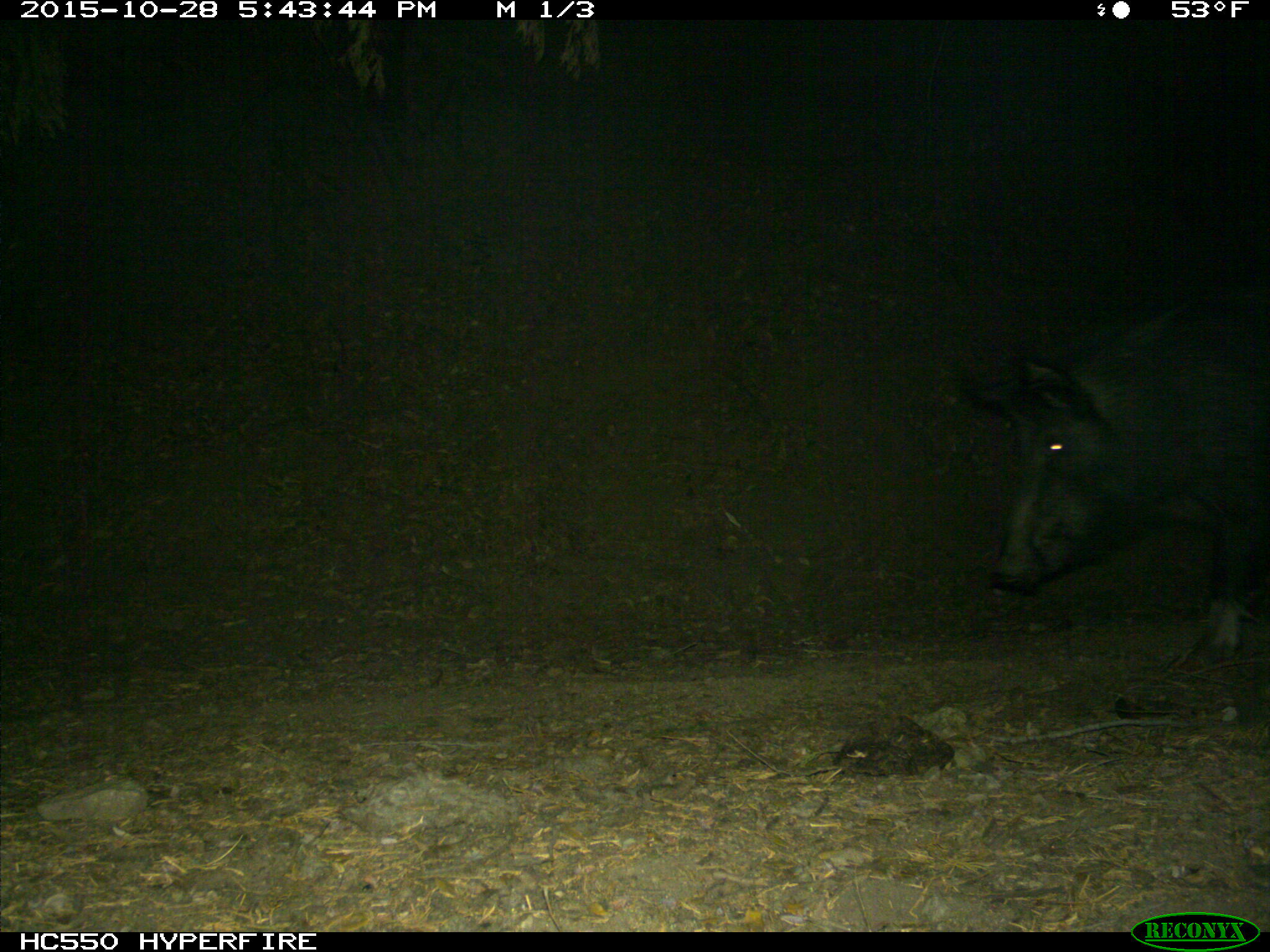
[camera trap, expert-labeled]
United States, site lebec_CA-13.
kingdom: Animalia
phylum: Chordata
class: Mammalia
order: Artiodactyla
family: Suidae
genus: Sus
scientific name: Sus scrofa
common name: wild boar